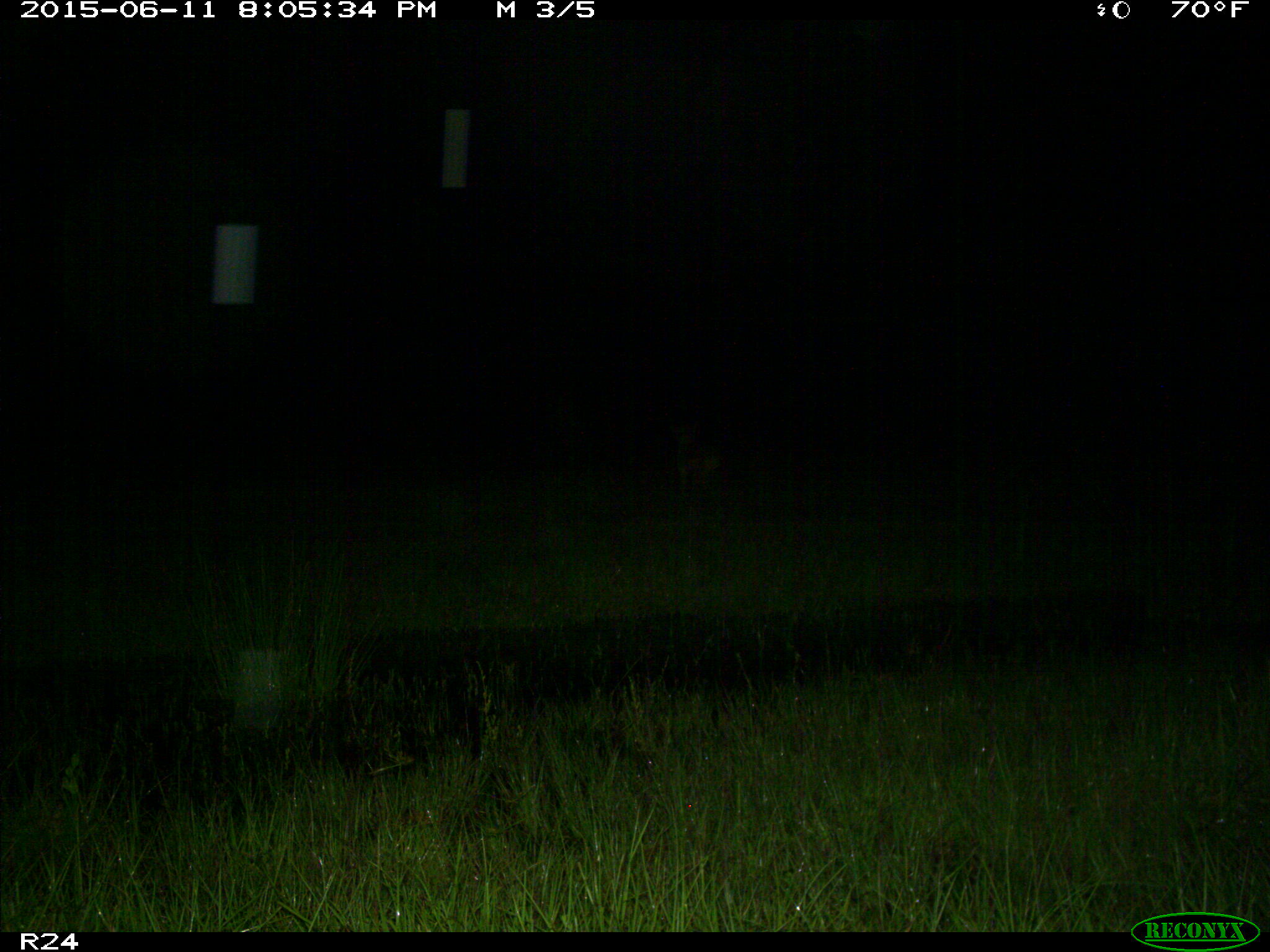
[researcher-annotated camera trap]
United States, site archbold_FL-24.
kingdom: Animalia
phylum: Chordata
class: Mammalia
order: Artiodactyla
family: Bovidae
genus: Bos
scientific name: Bos taurus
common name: domestic cow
Bos taurus (domestic cow).